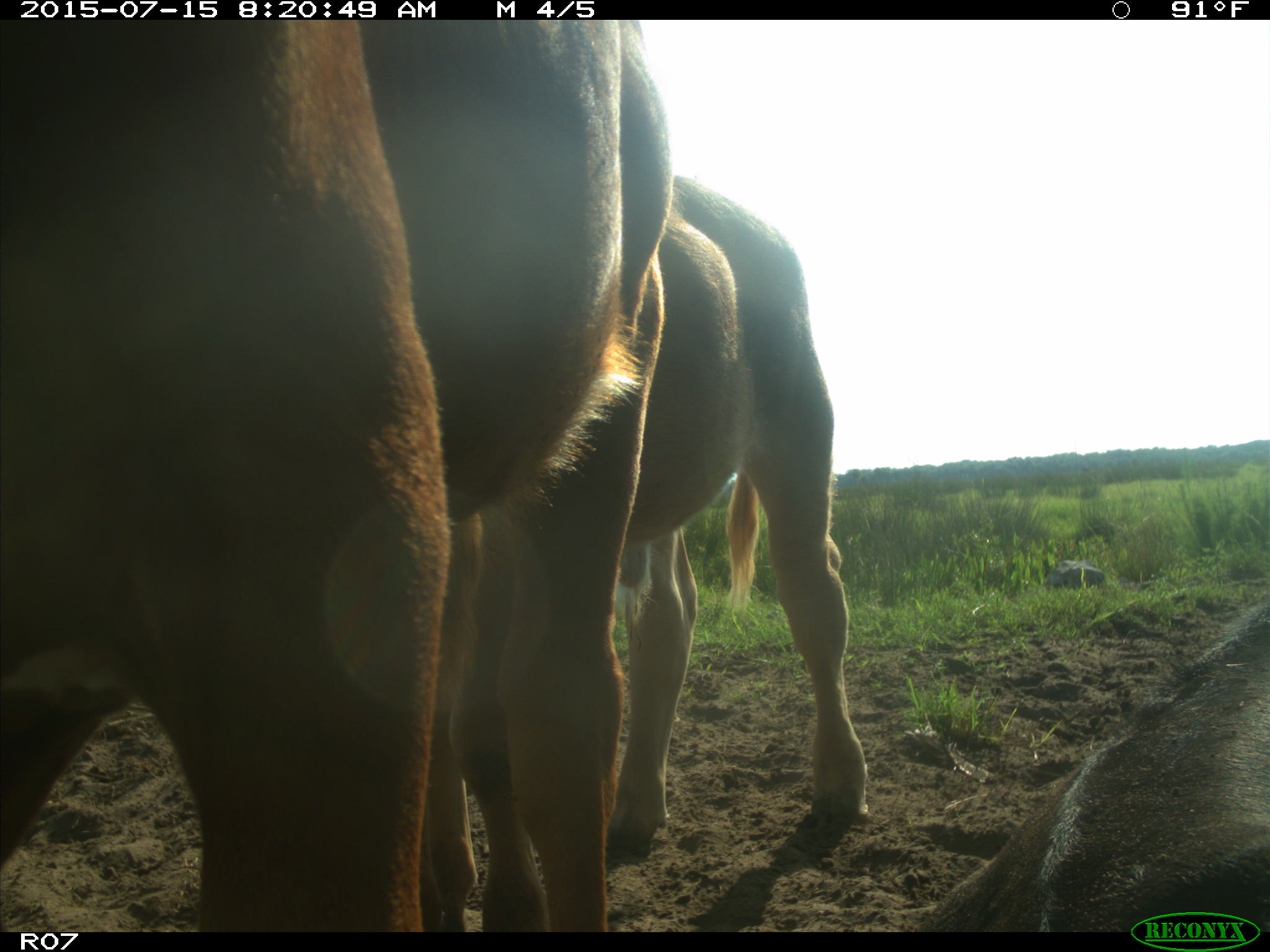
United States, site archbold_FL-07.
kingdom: Animalia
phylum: Chordata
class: Mammalia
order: Artiodactyla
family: Bovidae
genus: Bos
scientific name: Bos taurus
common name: domestic cow